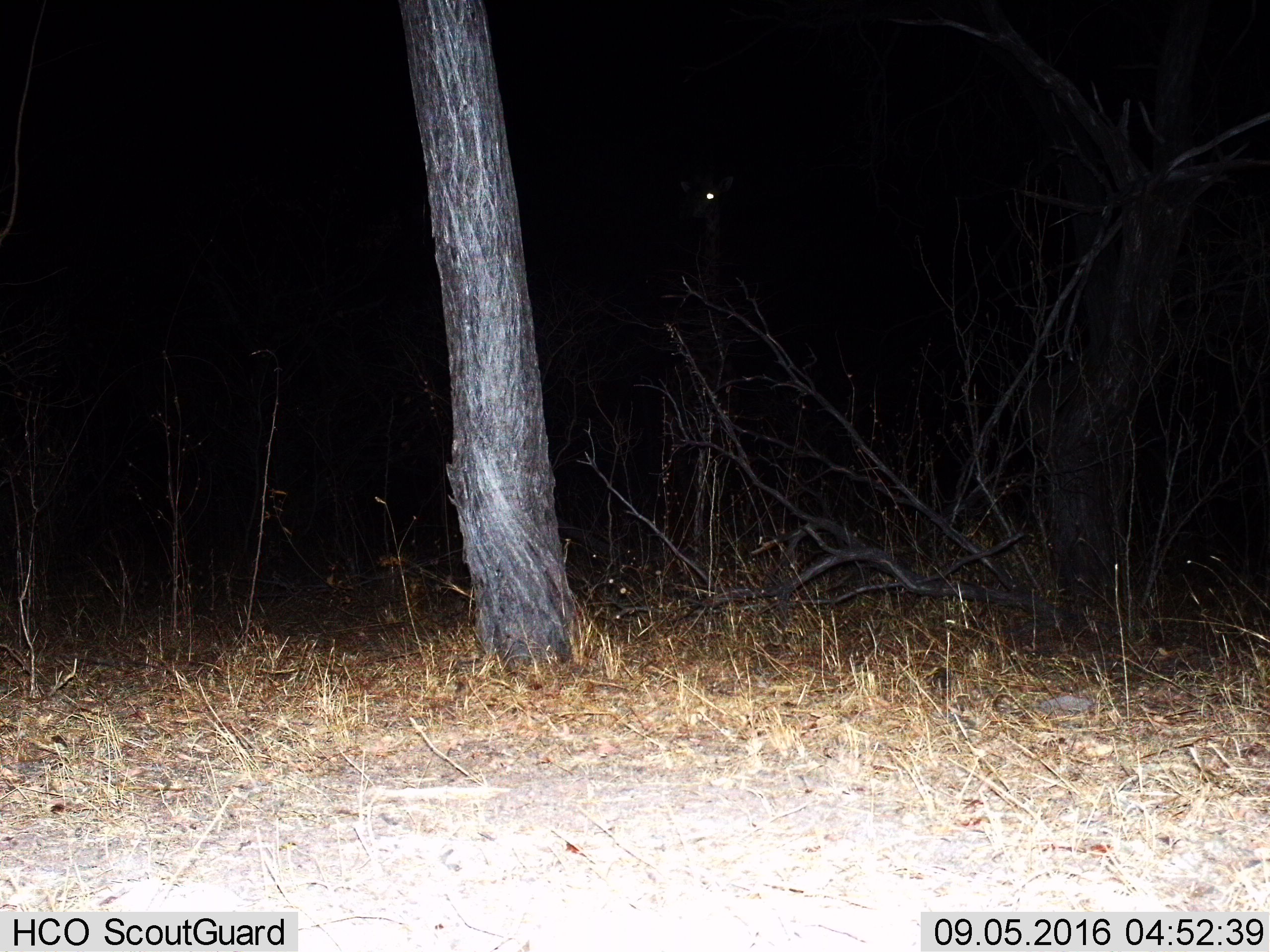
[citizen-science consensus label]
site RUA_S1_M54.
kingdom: Animalia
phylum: Chordata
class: Mammalia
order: Artiodactyla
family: Giraffidae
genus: Giraffa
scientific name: Giraffa camelopardalis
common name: giraffe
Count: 1.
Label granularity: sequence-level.